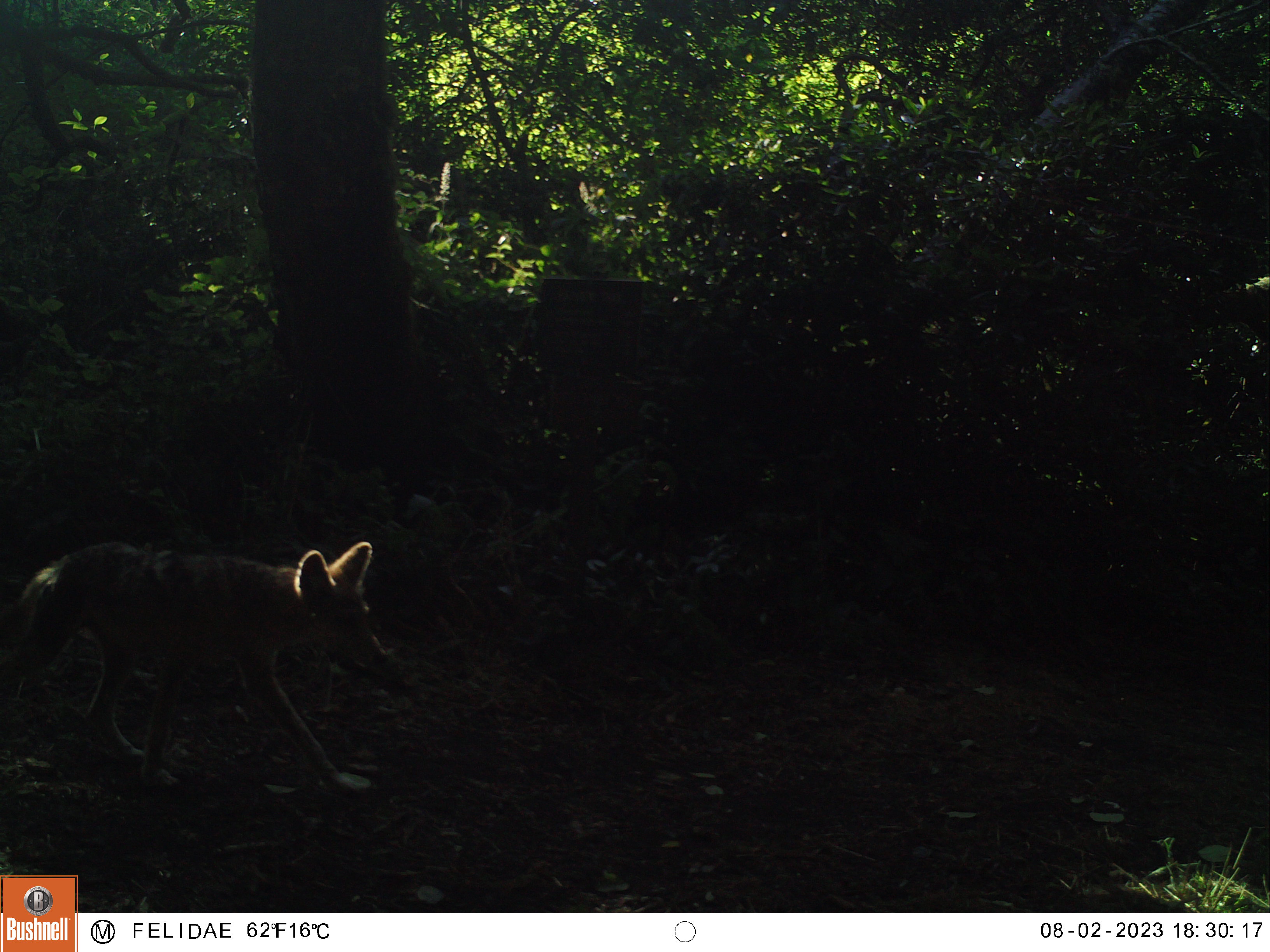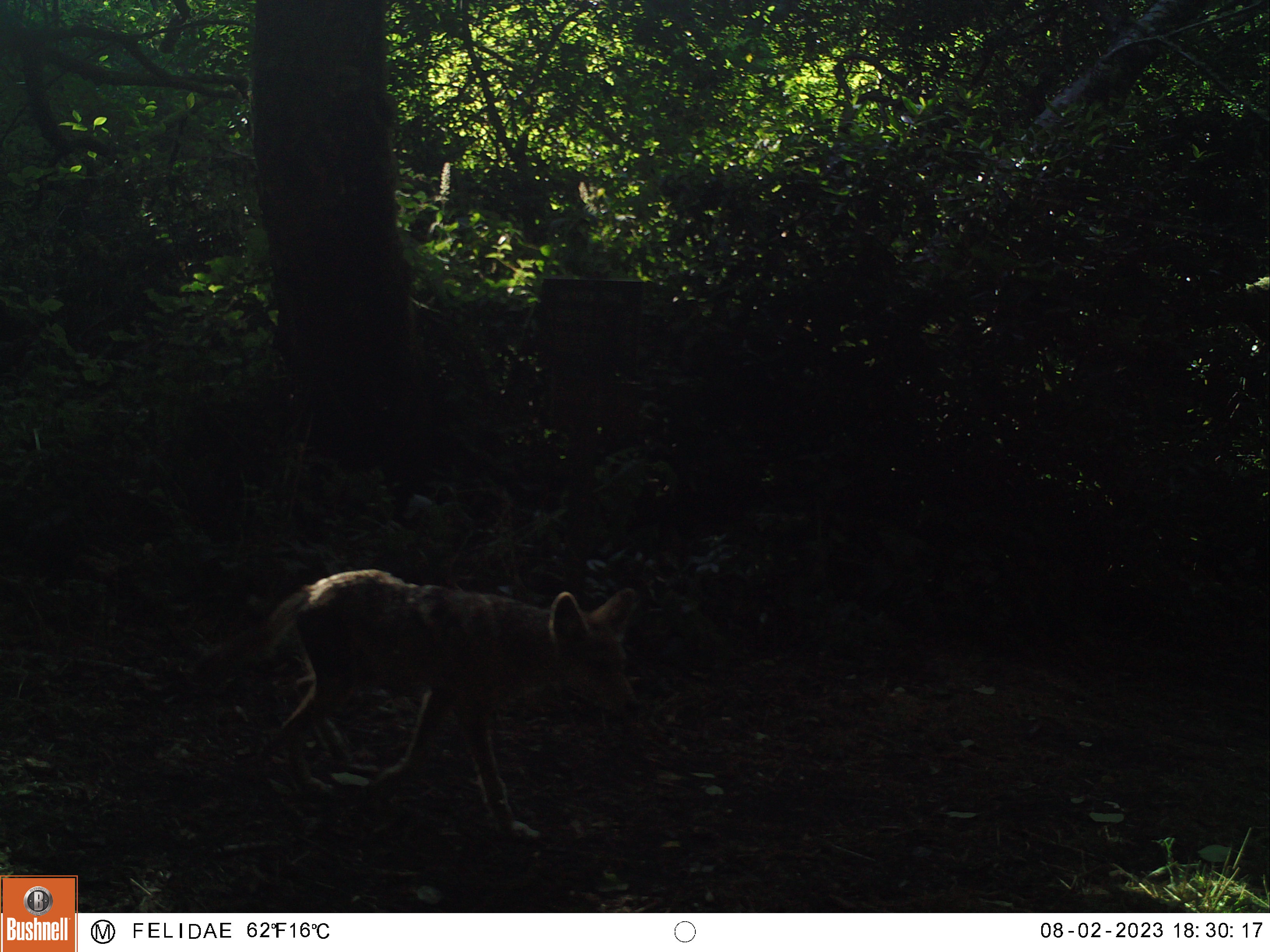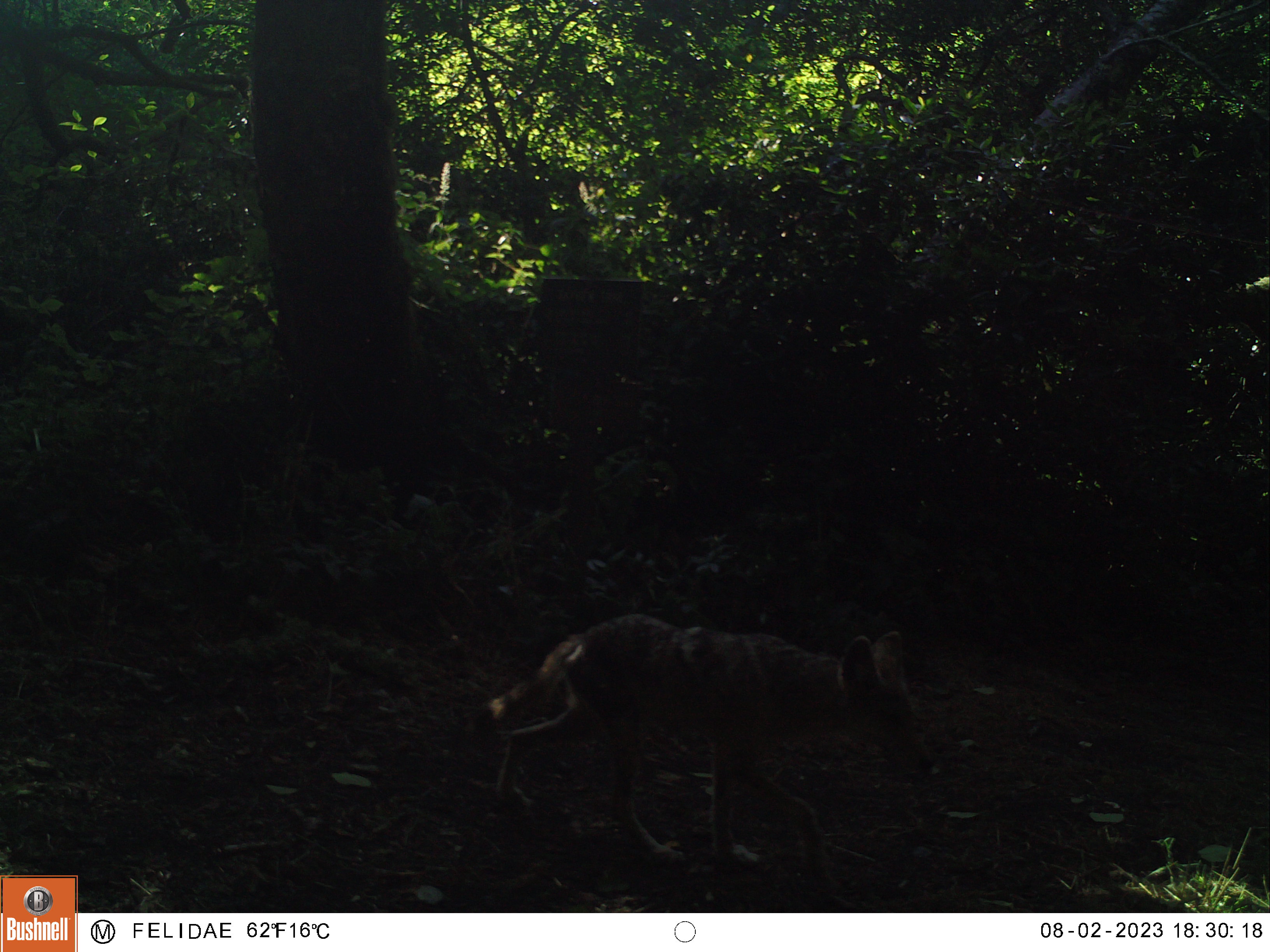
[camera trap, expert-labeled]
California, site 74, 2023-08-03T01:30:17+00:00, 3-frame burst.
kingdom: Animalia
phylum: Chordata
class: Mammalia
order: Carnivora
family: Canidae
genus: Canis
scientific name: Canis latrans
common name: coyote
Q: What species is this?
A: Coyote (Canis latrans).